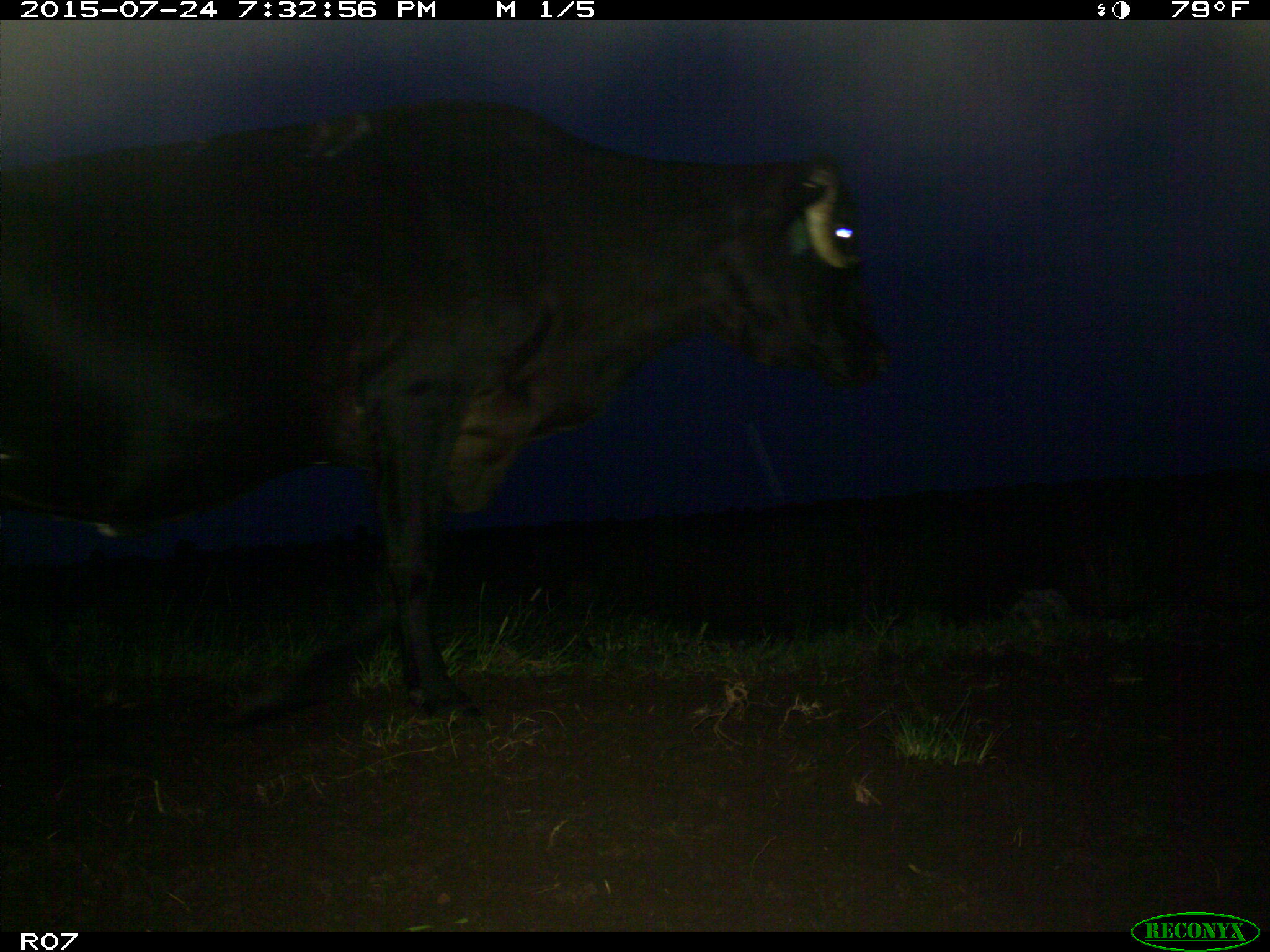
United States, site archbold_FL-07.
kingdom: Animalia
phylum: Chordata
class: Mammalia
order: Artiodactyla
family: Bovidae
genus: Bos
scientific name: Bos taurus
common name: domestic cow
Bos taurus (domestic cow).